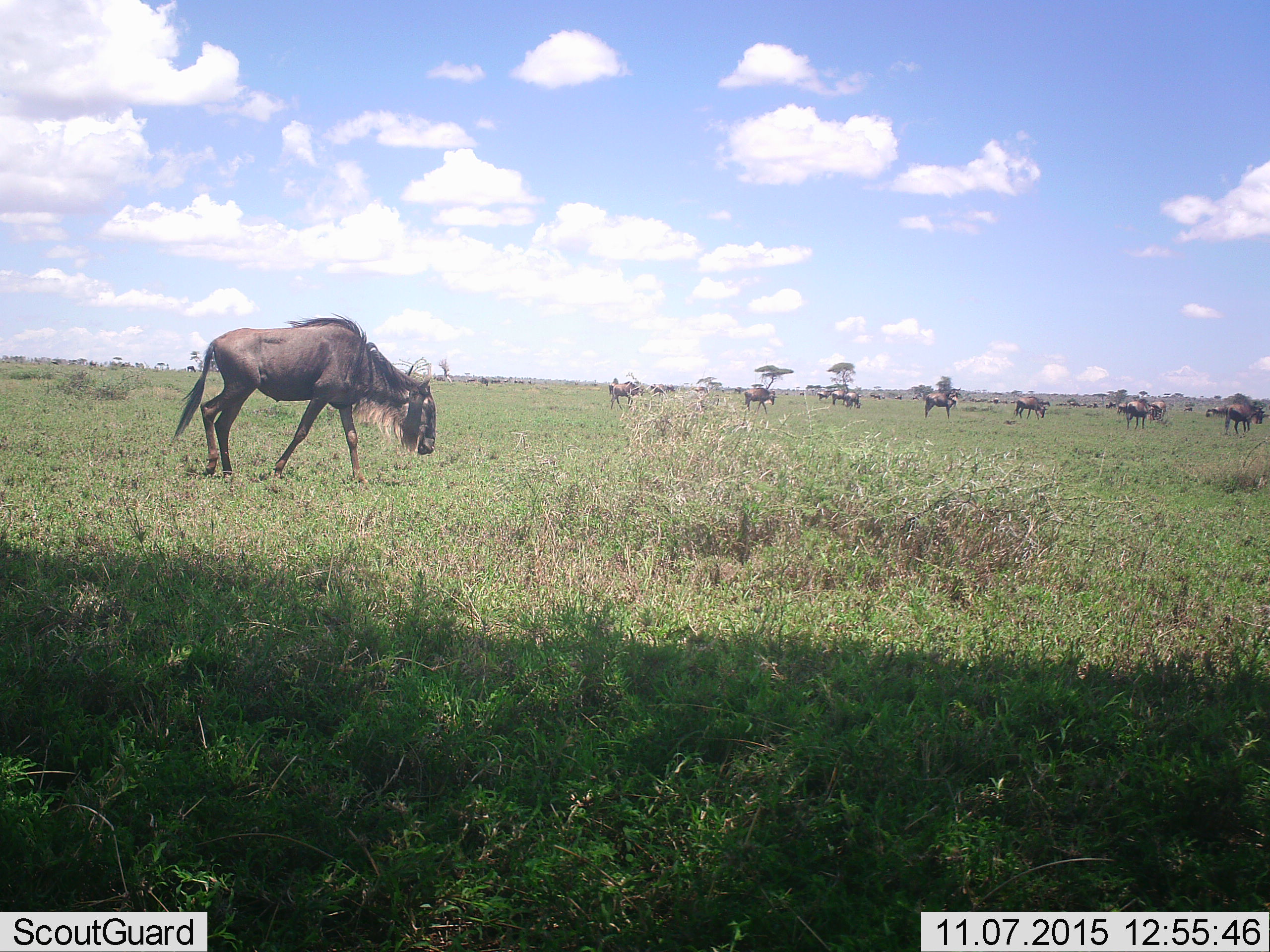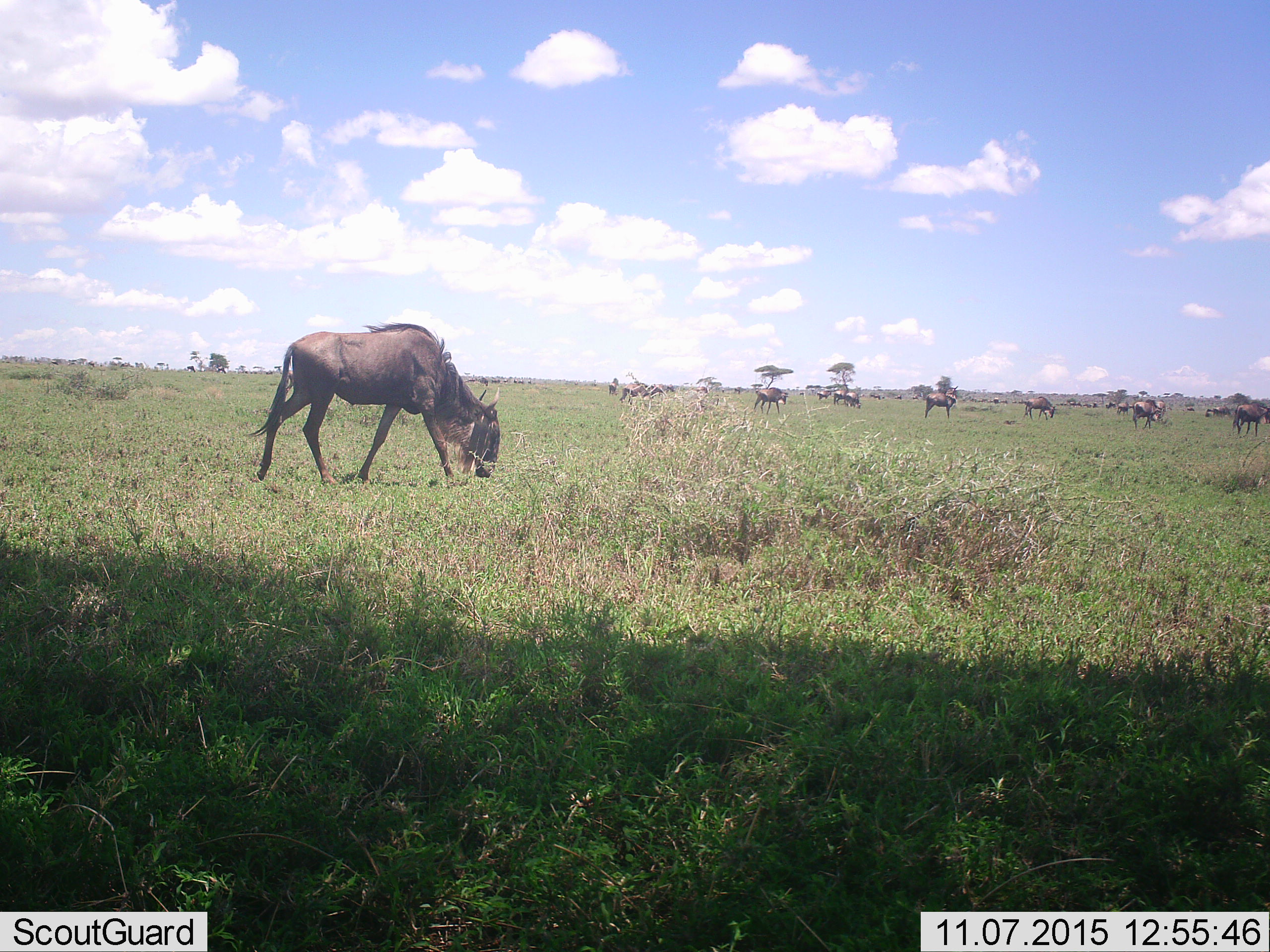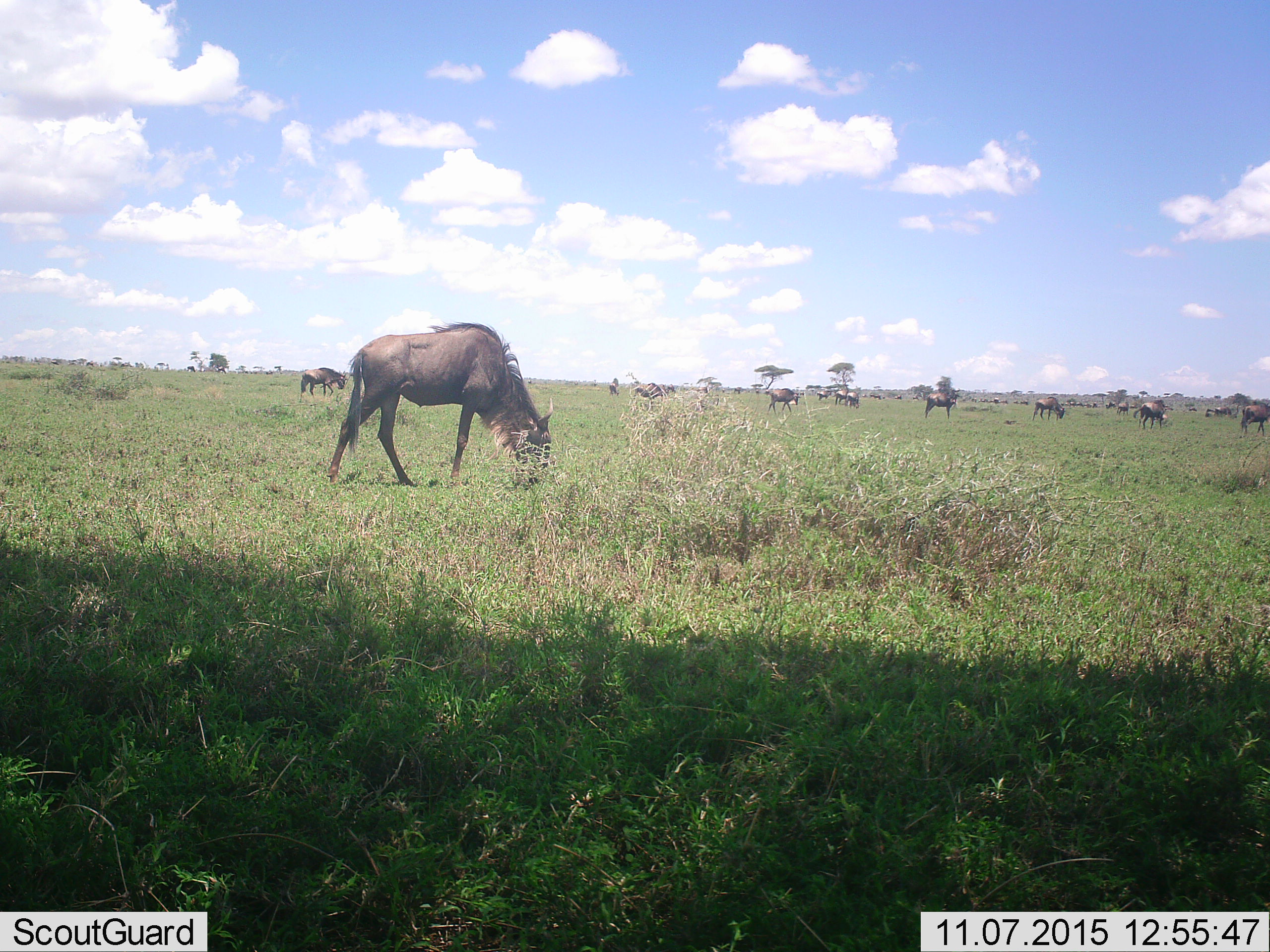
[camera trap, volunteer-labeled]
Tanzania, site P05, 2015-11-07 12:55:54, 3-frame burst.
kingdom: Animalia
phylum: Chordata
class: Mammalia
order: Artiodactyla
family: Bovidae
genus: Connochaetes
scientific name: Connochaetes taurinus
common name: blue wildebeest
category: wildebeest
Wildebeest (blue wildebeest) (Connochaetes taurinus), count 11-50. Behavior (volunteer vote fractions): standing 33%, resting 0%, moving 67%, interacting 17%. Young present (vote fraction): 0%. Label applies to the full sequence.